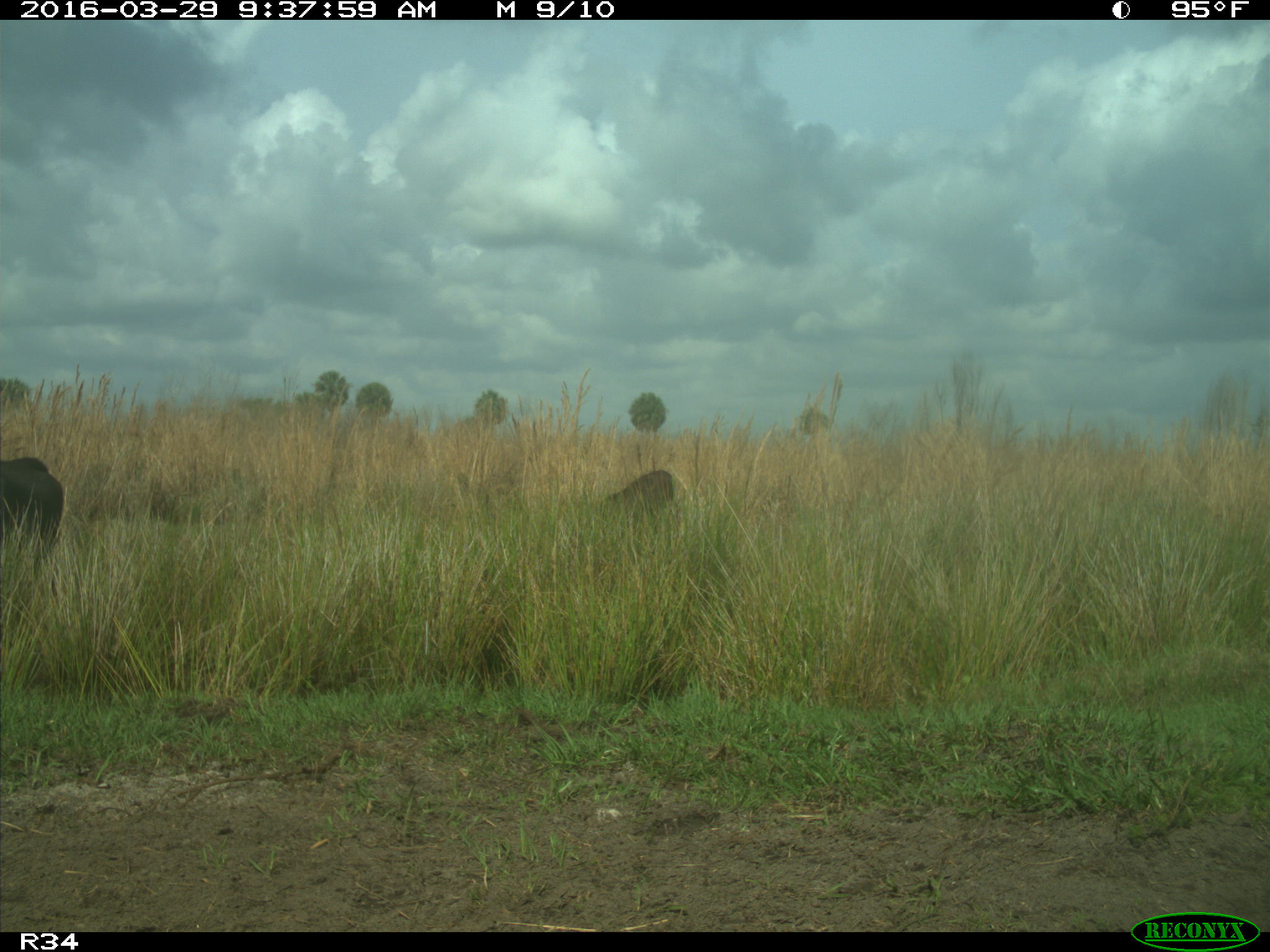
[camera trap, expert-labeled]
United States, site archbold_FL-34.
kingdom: Animalia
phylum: Chordata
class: Mammalia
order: Artiodactyla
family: Bovidae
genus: Bos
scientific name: Bos taurus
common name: domestic cow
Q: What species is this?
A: Bos taurus (domestic cow).